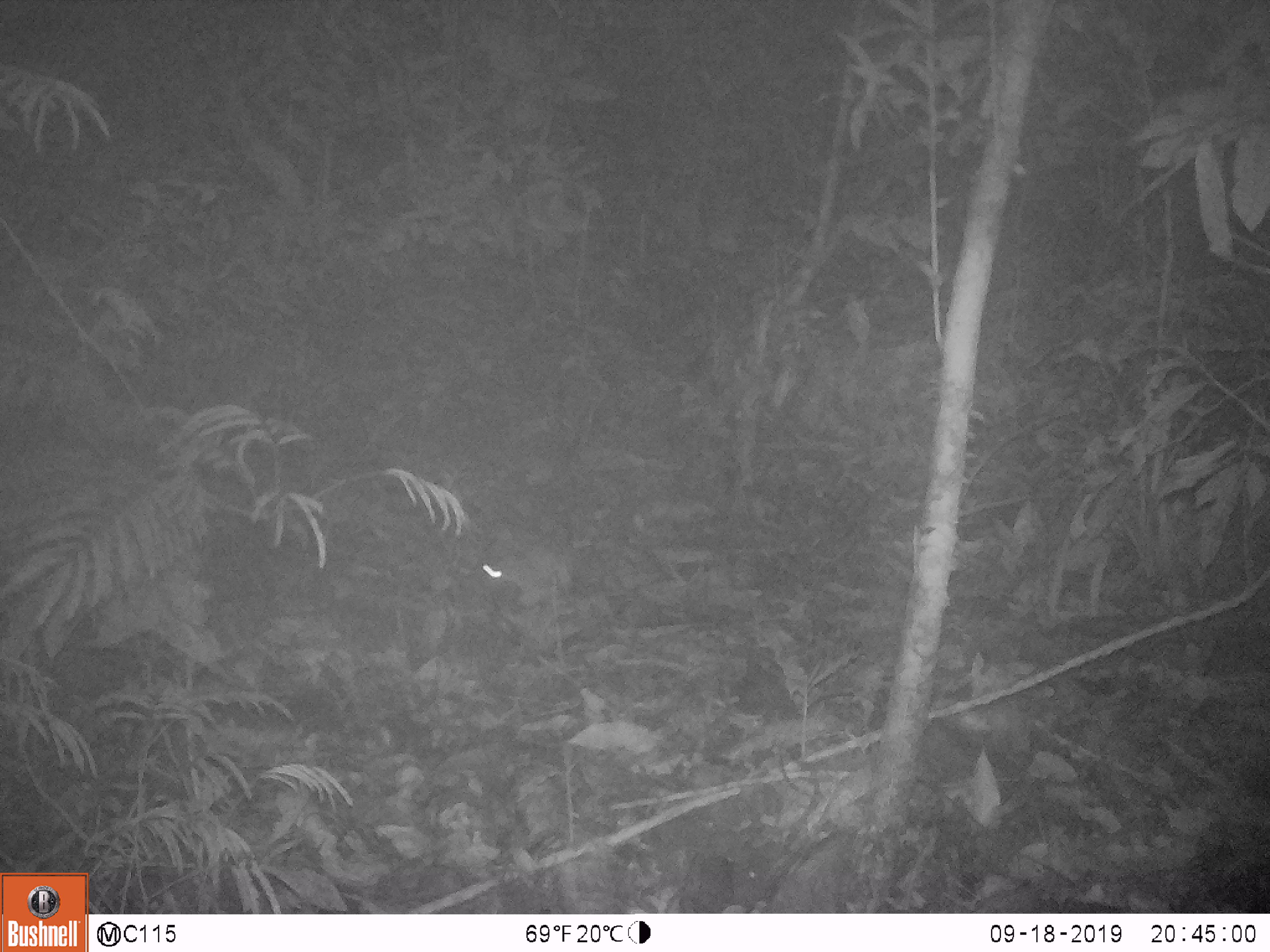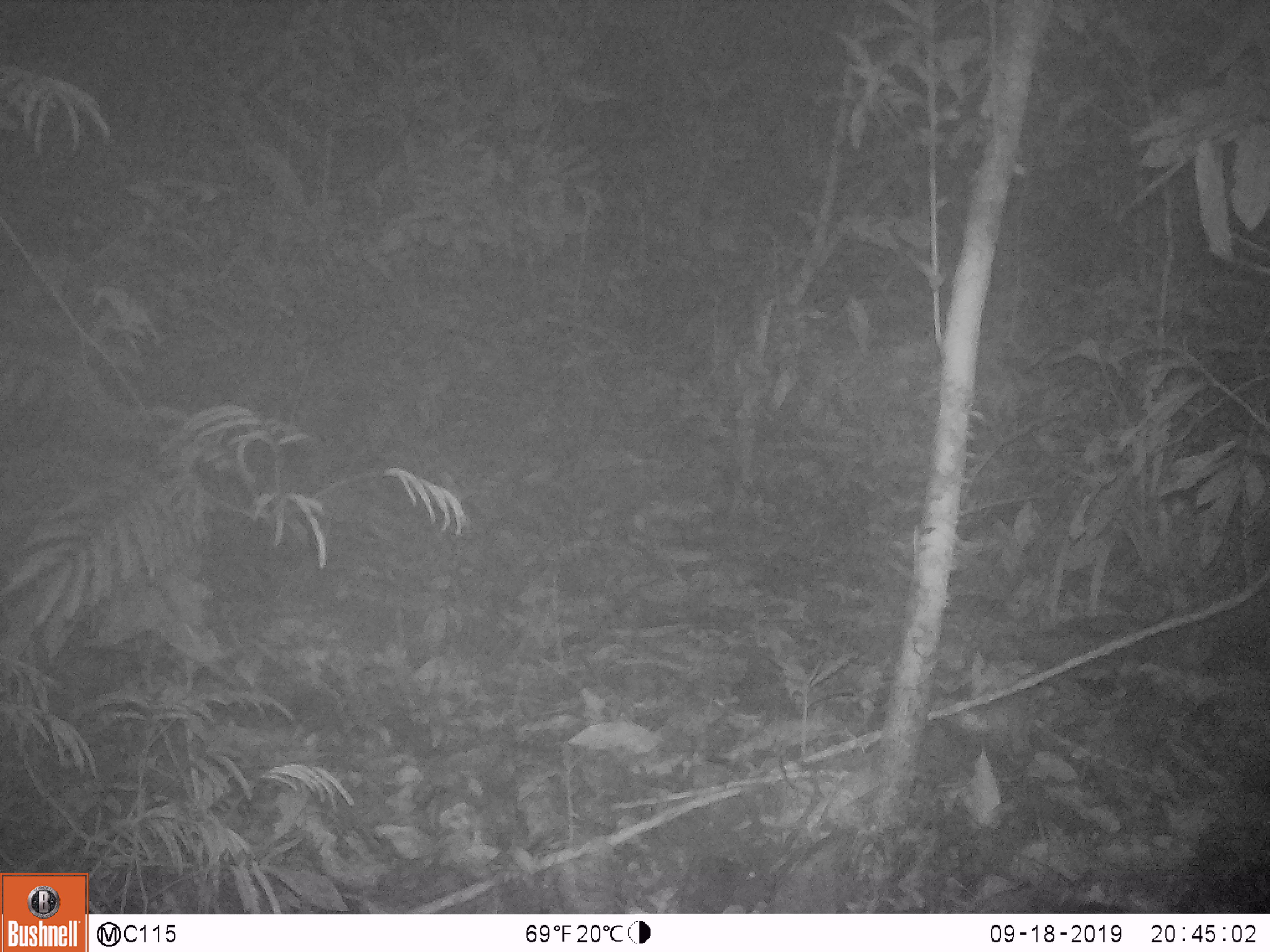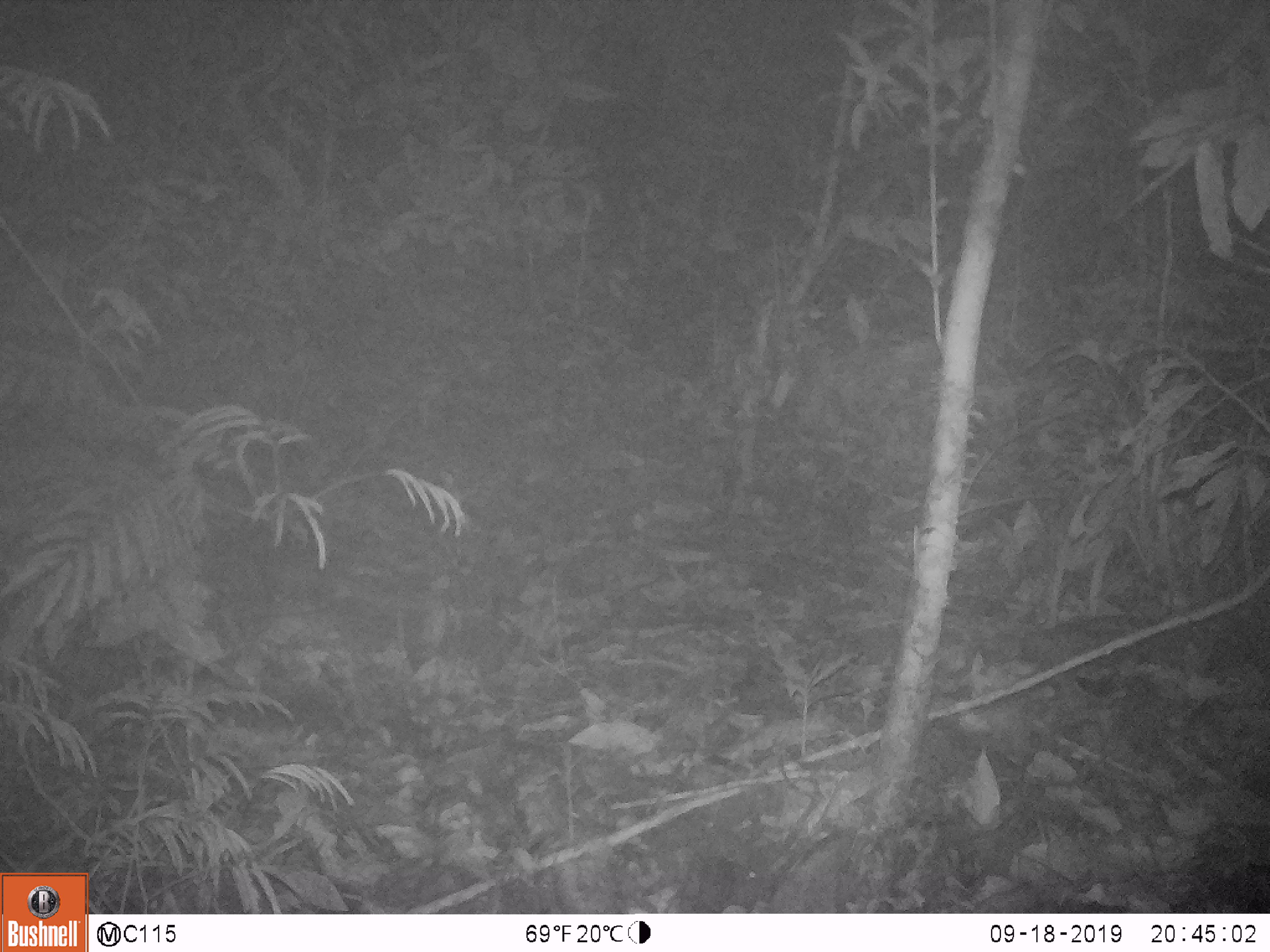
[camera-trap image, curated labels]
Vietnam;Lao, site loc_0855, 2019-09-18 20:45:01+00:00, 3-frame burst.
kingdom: Animalia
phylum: Chordata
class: Mammalia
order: Rodentia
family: Muridae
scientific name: Muridae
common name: old-world mice and rats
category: unidentified murid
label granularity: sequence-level